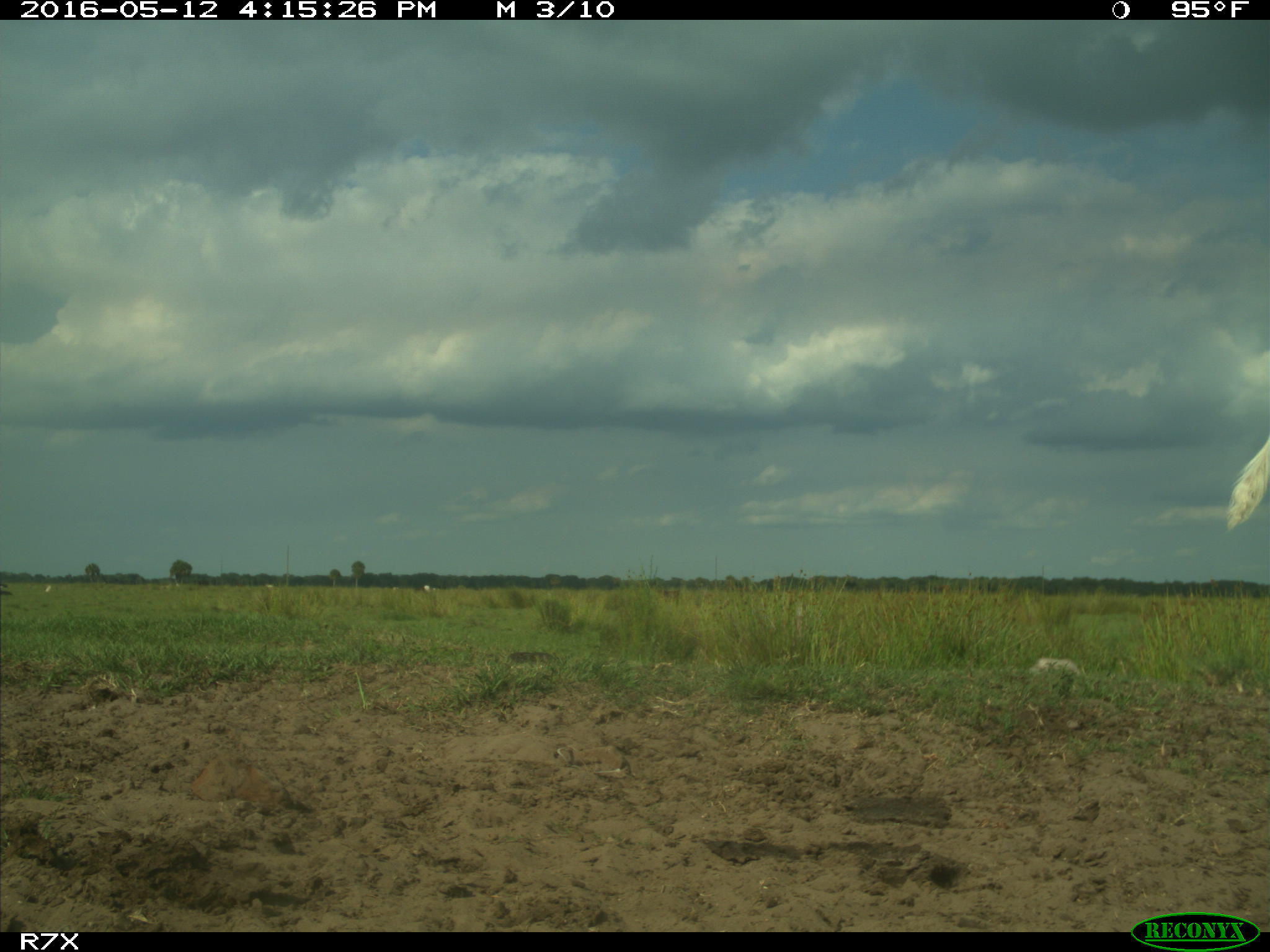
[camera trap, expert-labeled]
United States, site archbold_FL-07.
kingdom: Animalia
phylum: Chordata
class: Mammalia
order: Artiodactyla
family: Bovidae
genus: Bos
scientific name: Bos taurus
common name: domestic cow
Bos taurus (domestic cow).